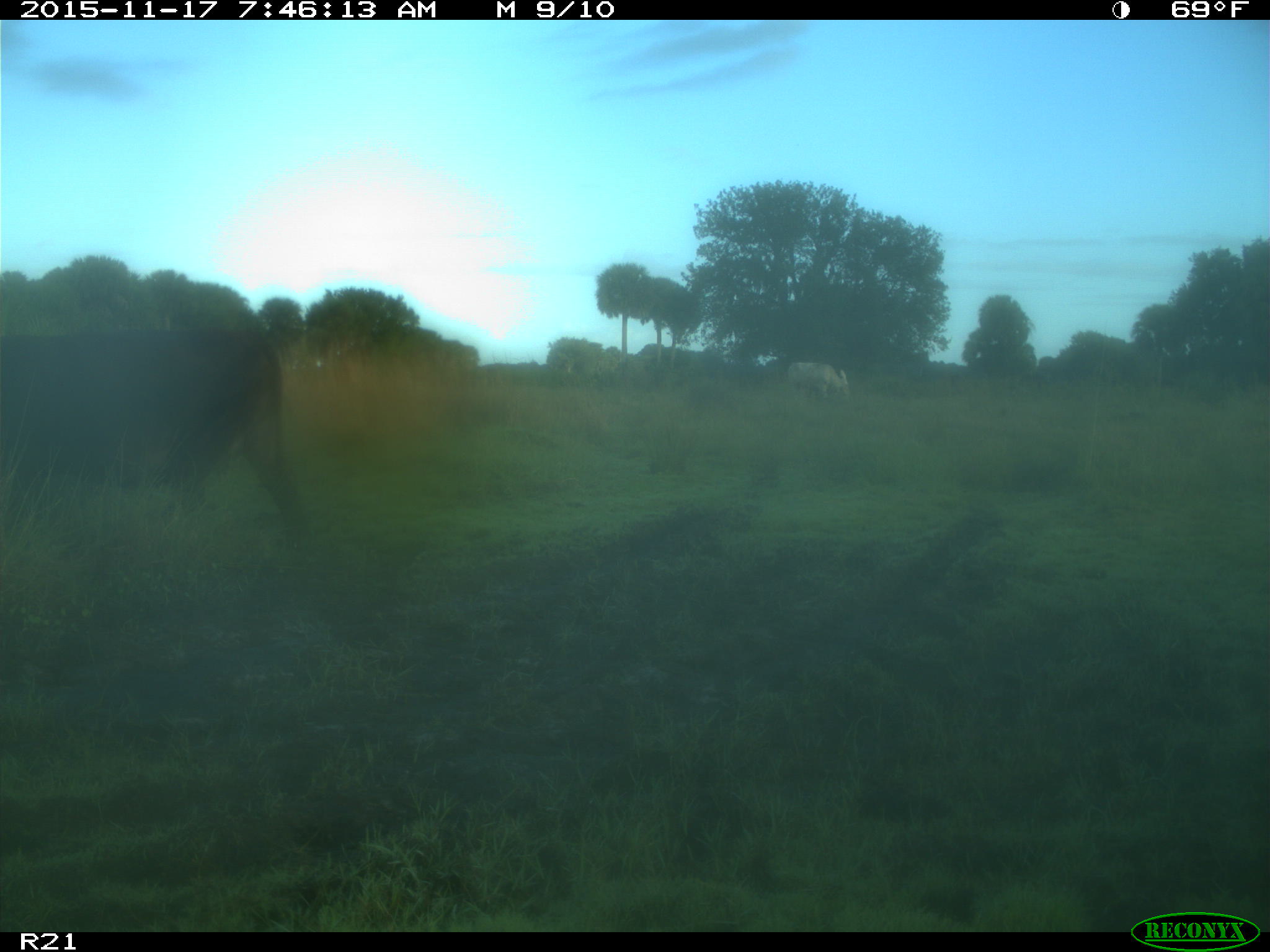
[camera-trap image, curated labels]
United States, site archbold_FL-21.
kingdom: Animalia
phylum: Chordata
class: Mammalia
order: Artiodactyla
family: Bovidae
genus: Bos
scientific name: Bos taurus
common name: domestic cow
Bos taurus (domestic cow).